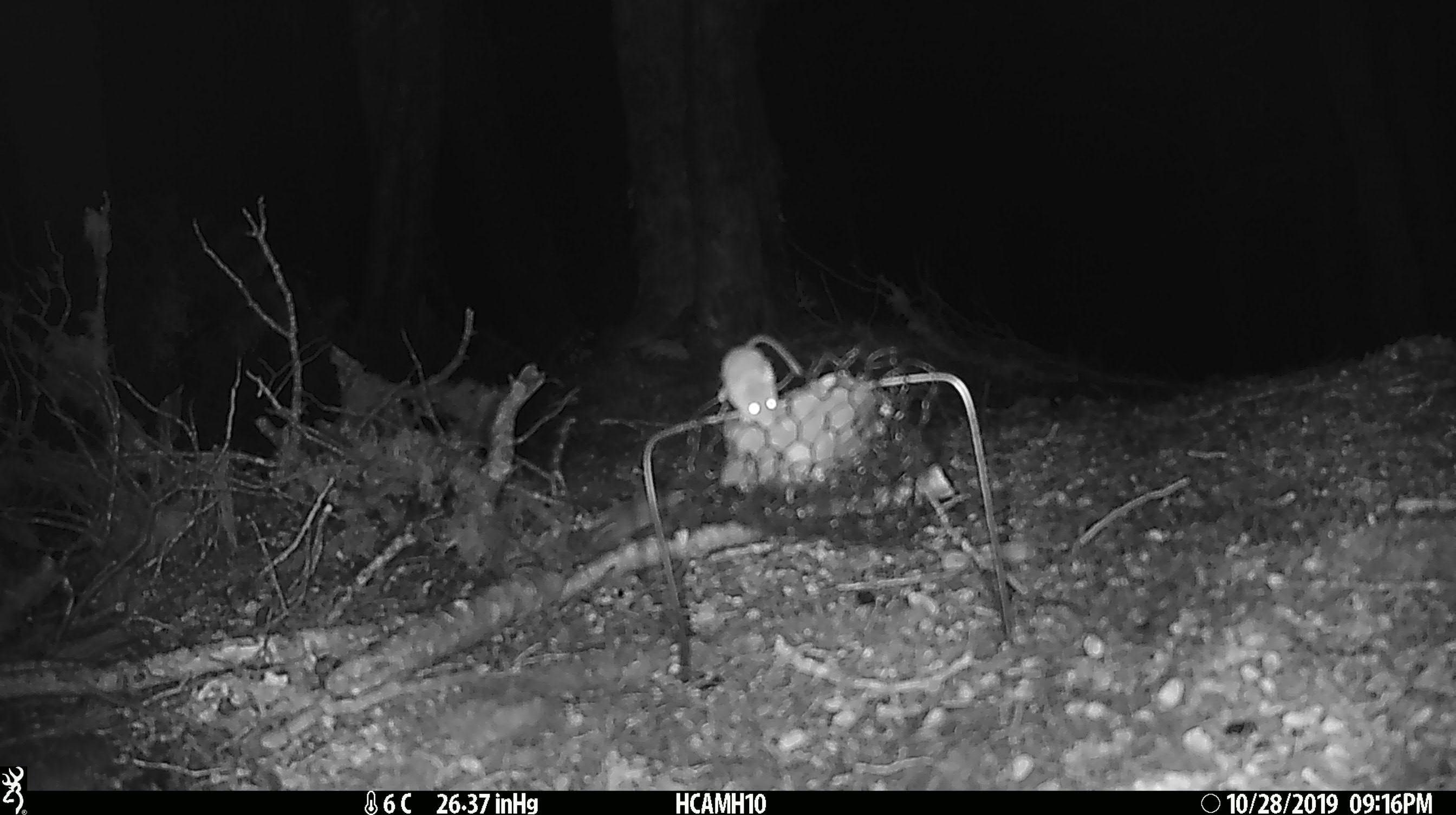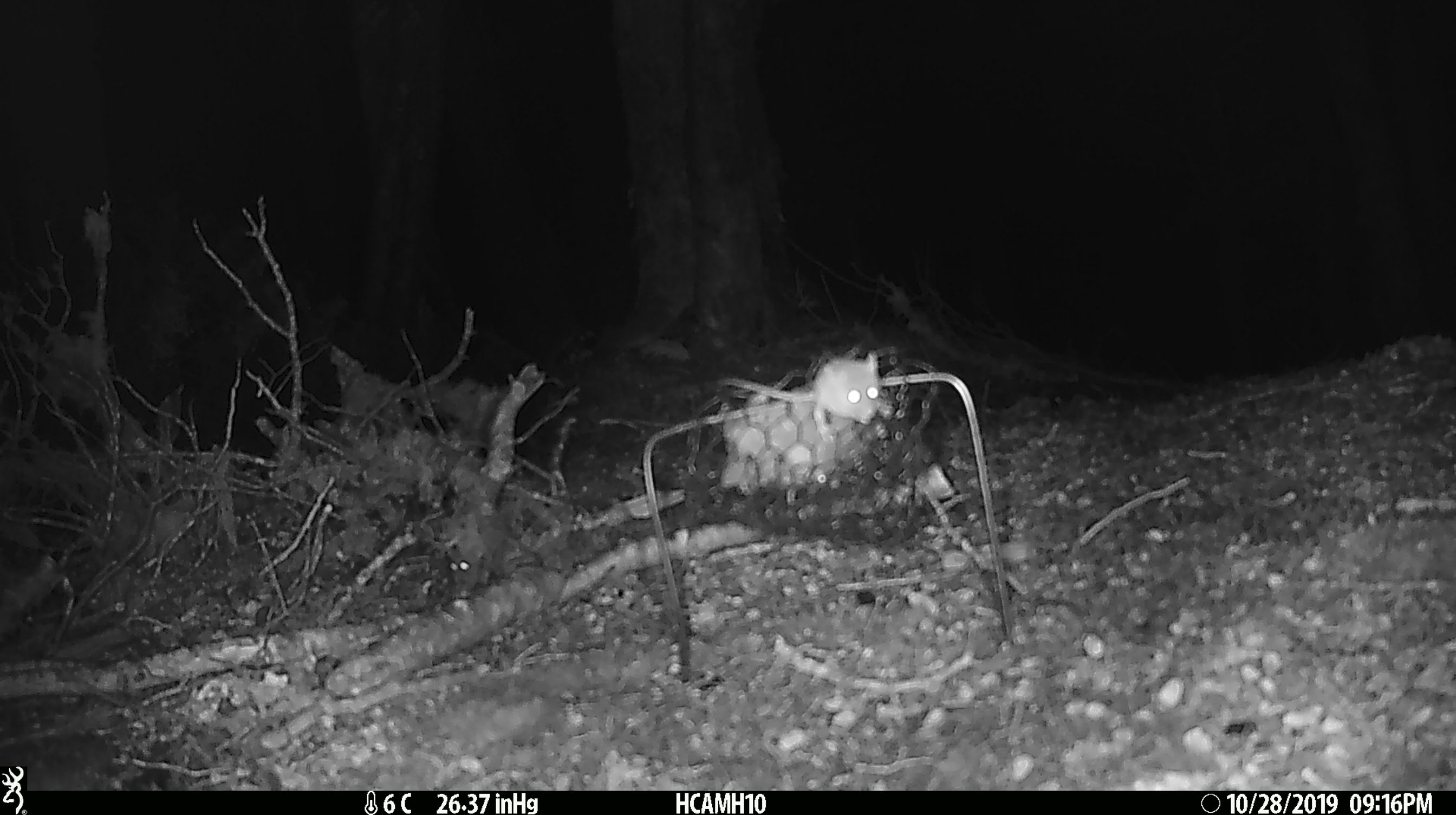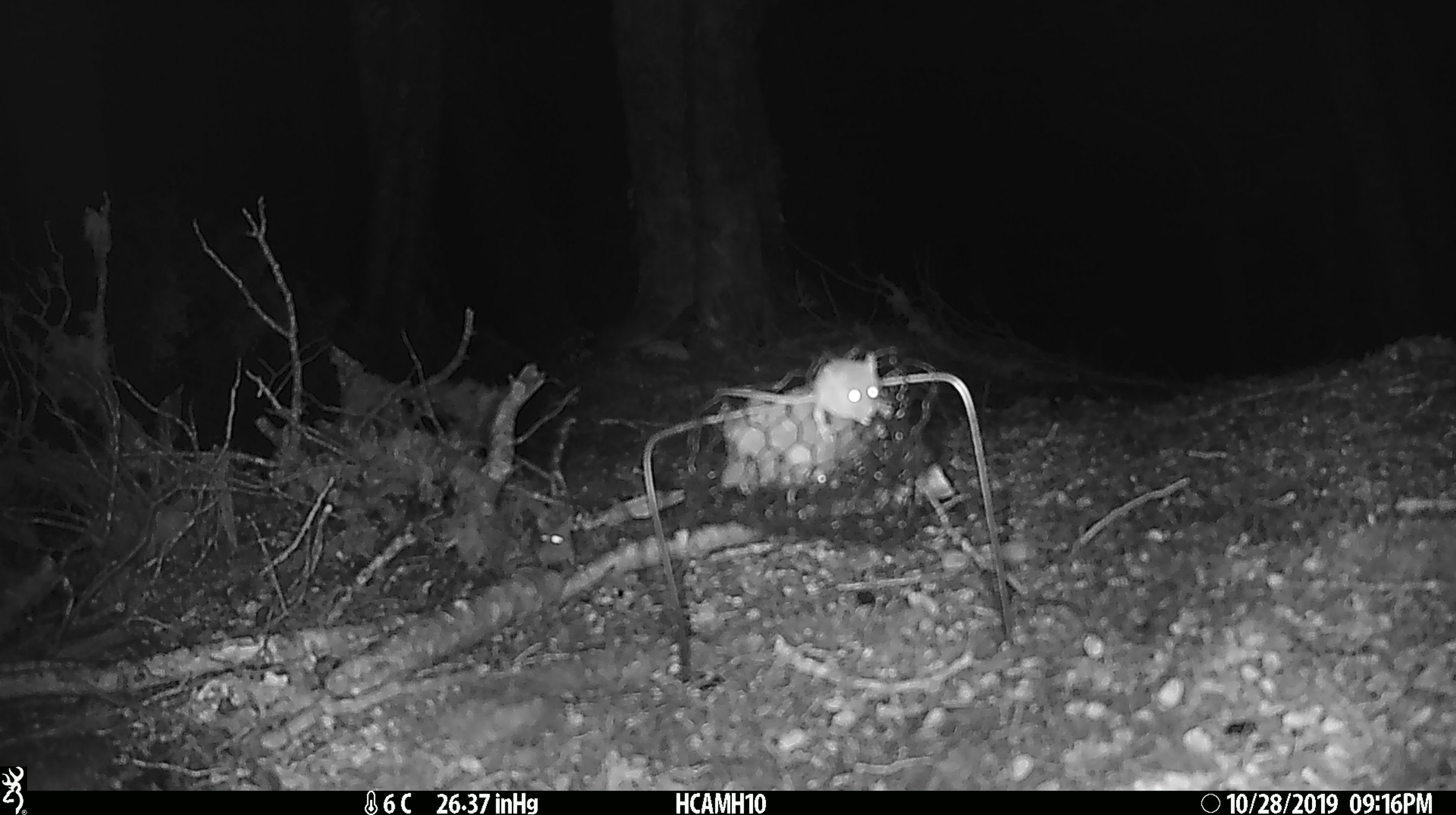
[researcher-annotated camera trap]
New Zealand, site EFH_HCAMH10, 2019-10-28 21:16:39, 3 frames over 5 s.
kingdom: Animalia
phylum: Chordata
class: Mammalia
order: Rodentia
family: Muridae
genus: Mus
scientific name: Mus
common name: mouse